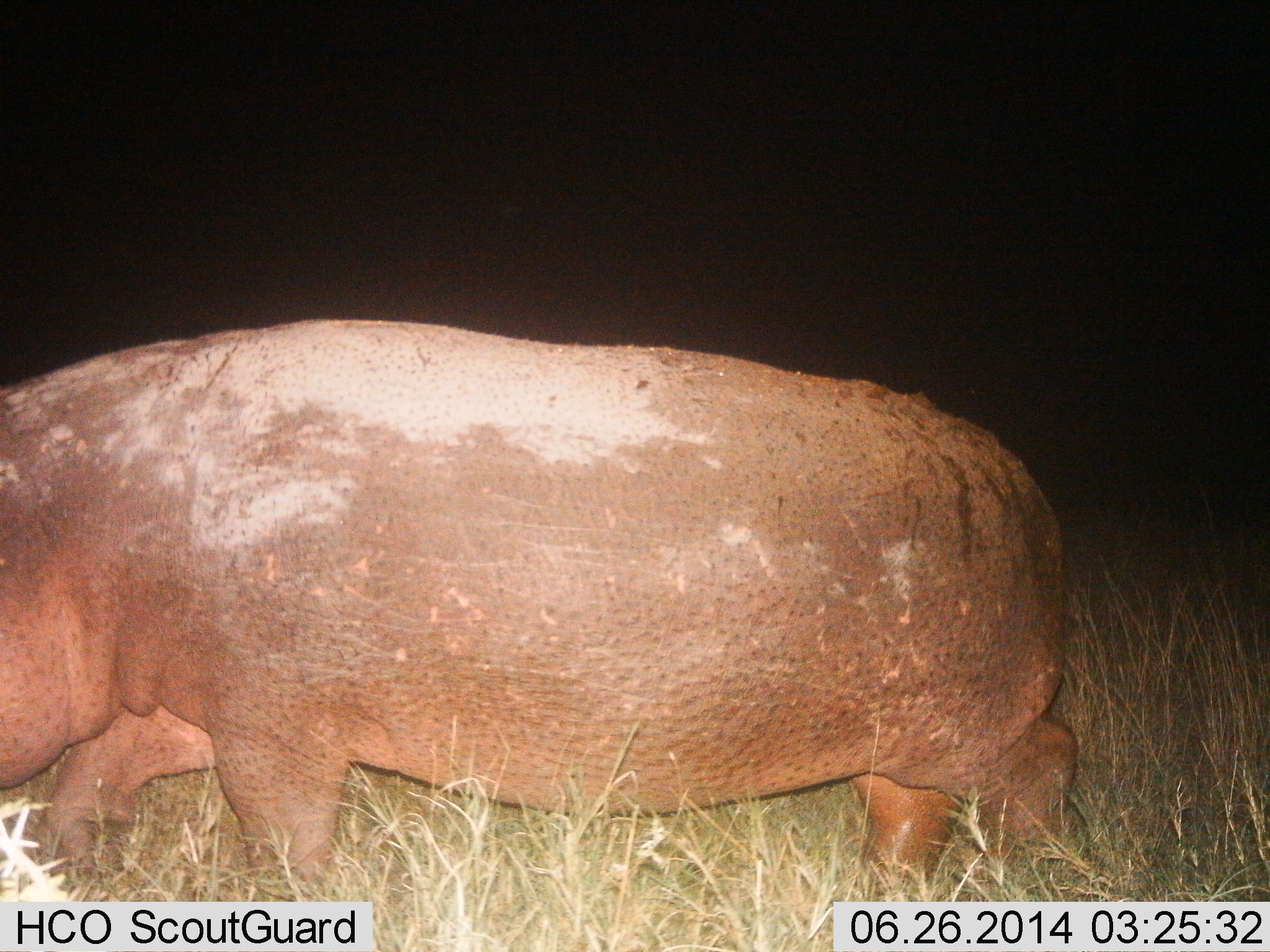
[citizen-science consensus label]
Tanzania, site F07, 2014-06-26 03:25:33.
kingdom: Animalia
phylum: Chordata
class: Mammalia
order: Artiodactyla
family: Hippopotamidae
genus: Hippopotamus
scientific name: Hippopotamus amphibius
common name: hippopotamus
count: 1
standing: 30%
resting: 0%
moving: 60%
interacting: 0%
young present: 0%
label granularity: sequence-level